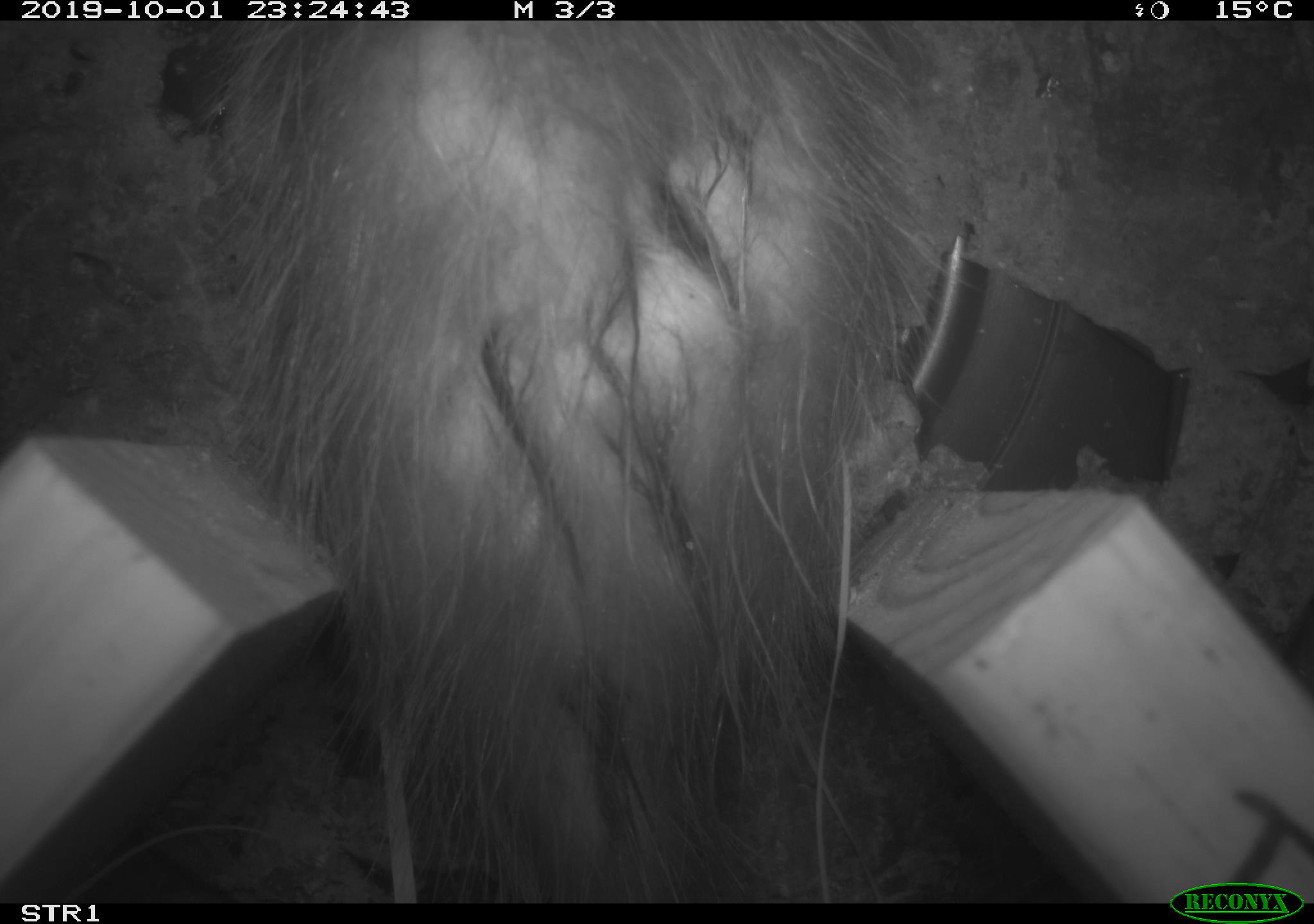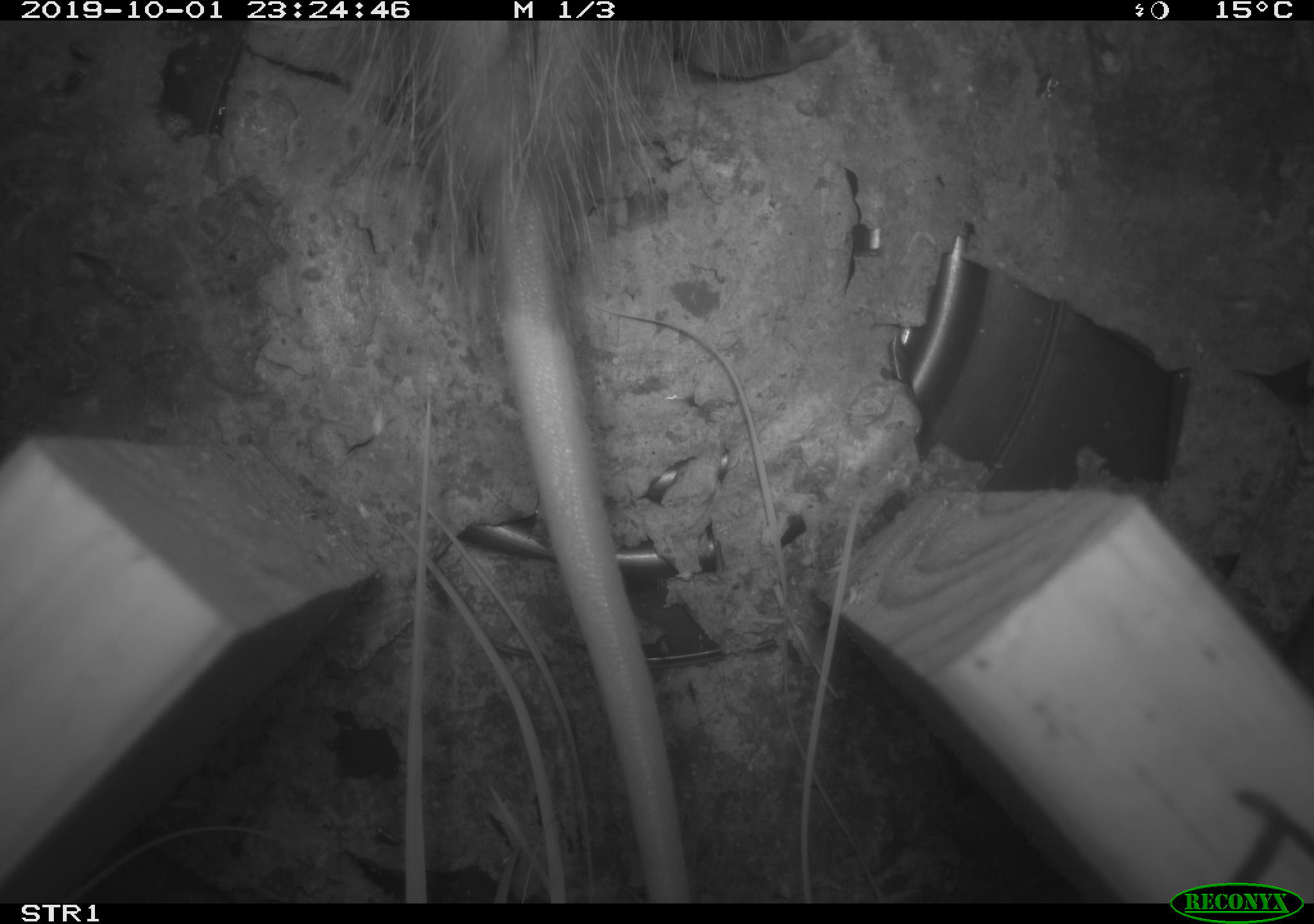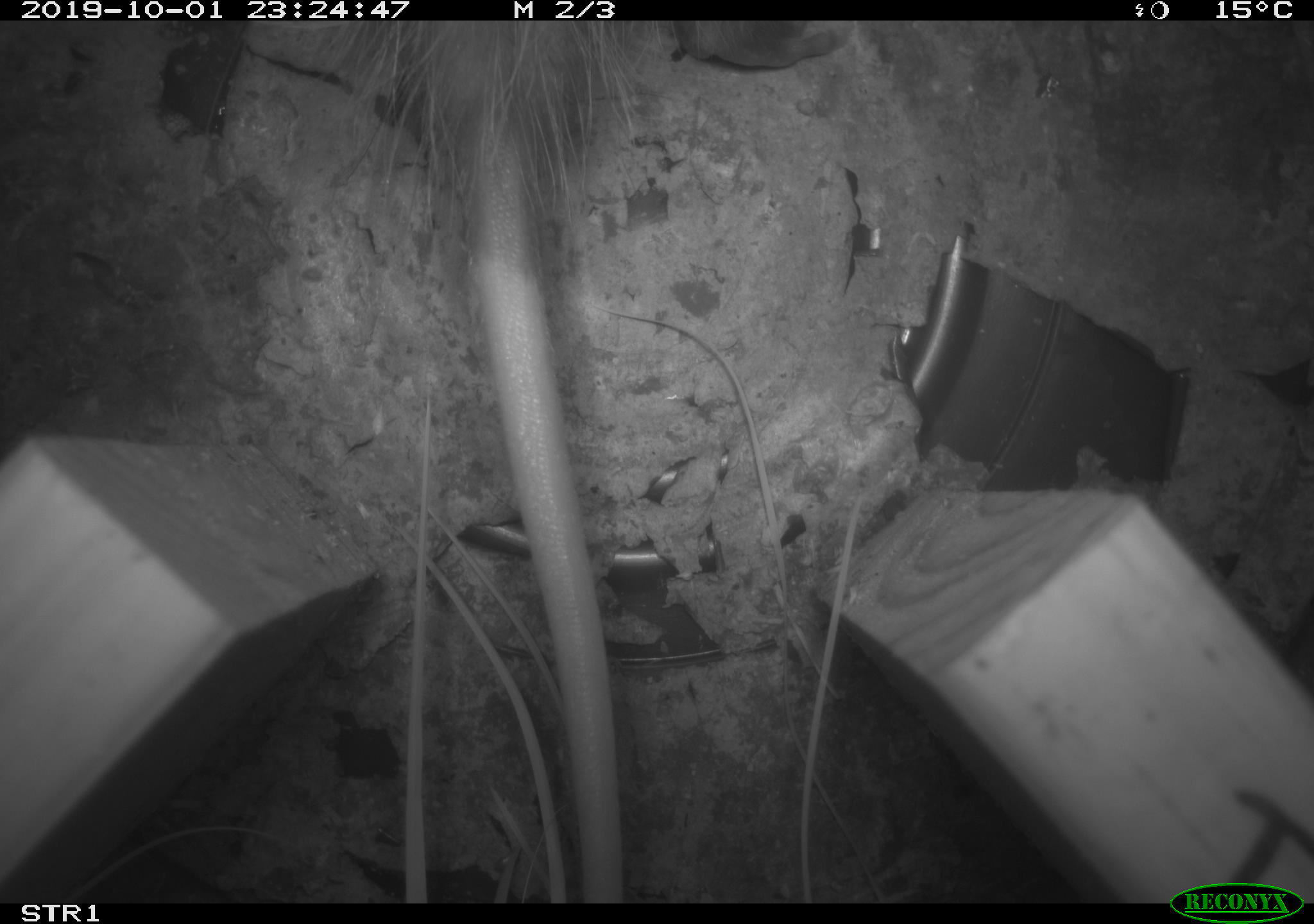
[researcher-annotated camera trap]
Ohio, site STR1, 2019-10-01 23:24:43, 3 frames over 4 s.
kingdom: Animalia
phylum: Chordata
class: Mammalia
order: Didelphimorphia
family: Didelphidae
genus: Didelphis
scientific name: Didelphis virginiana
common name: virginia opossum